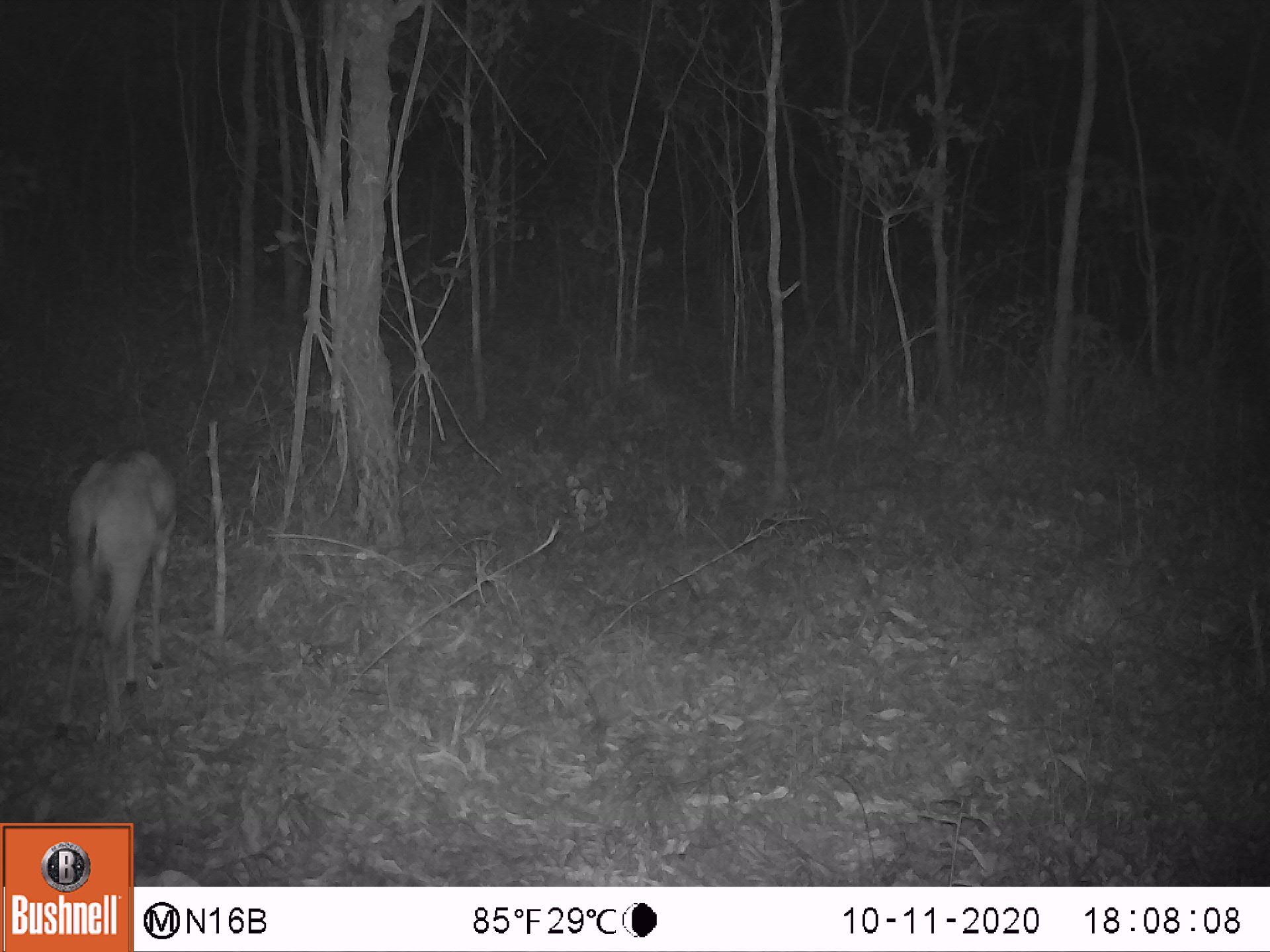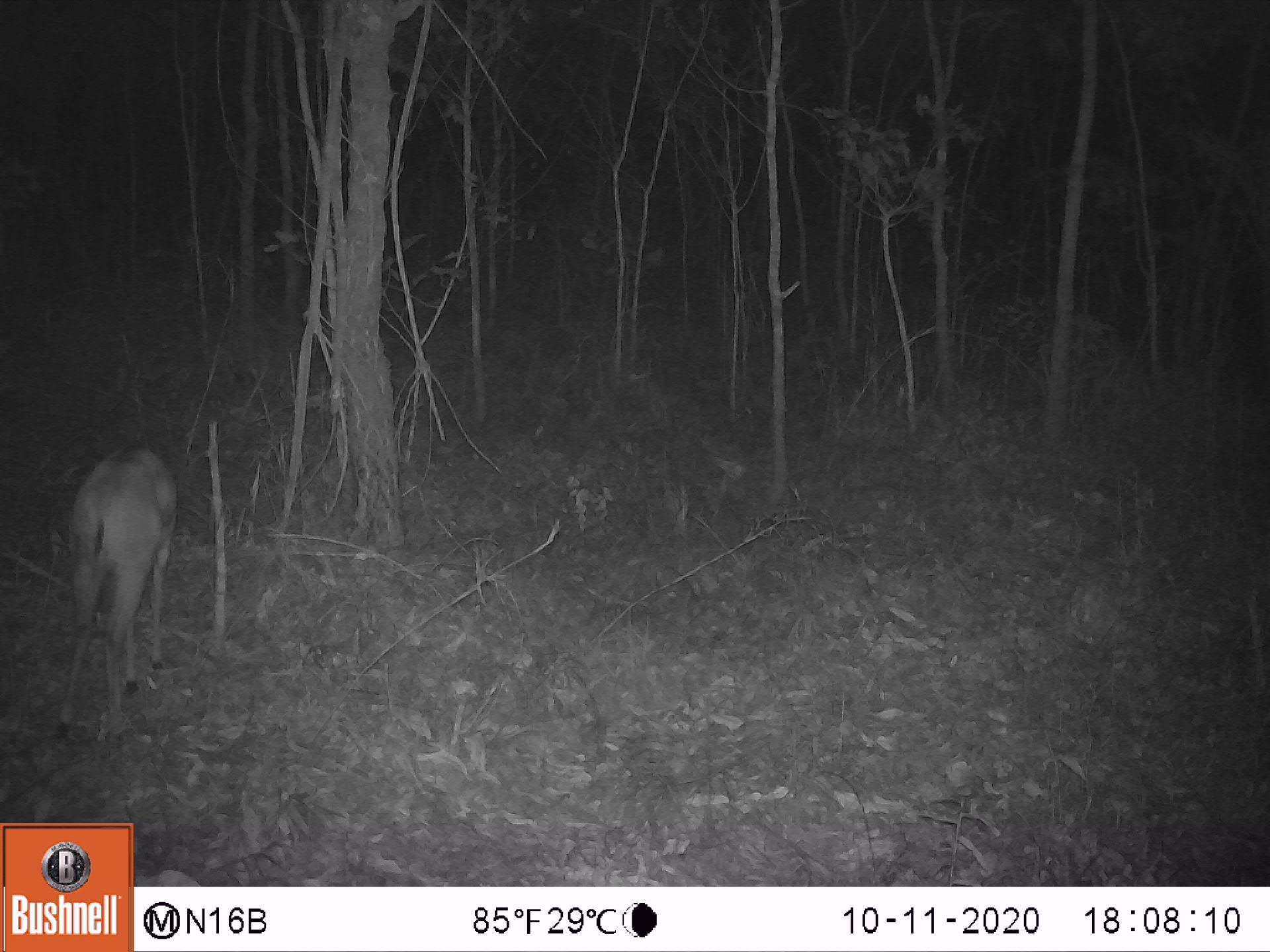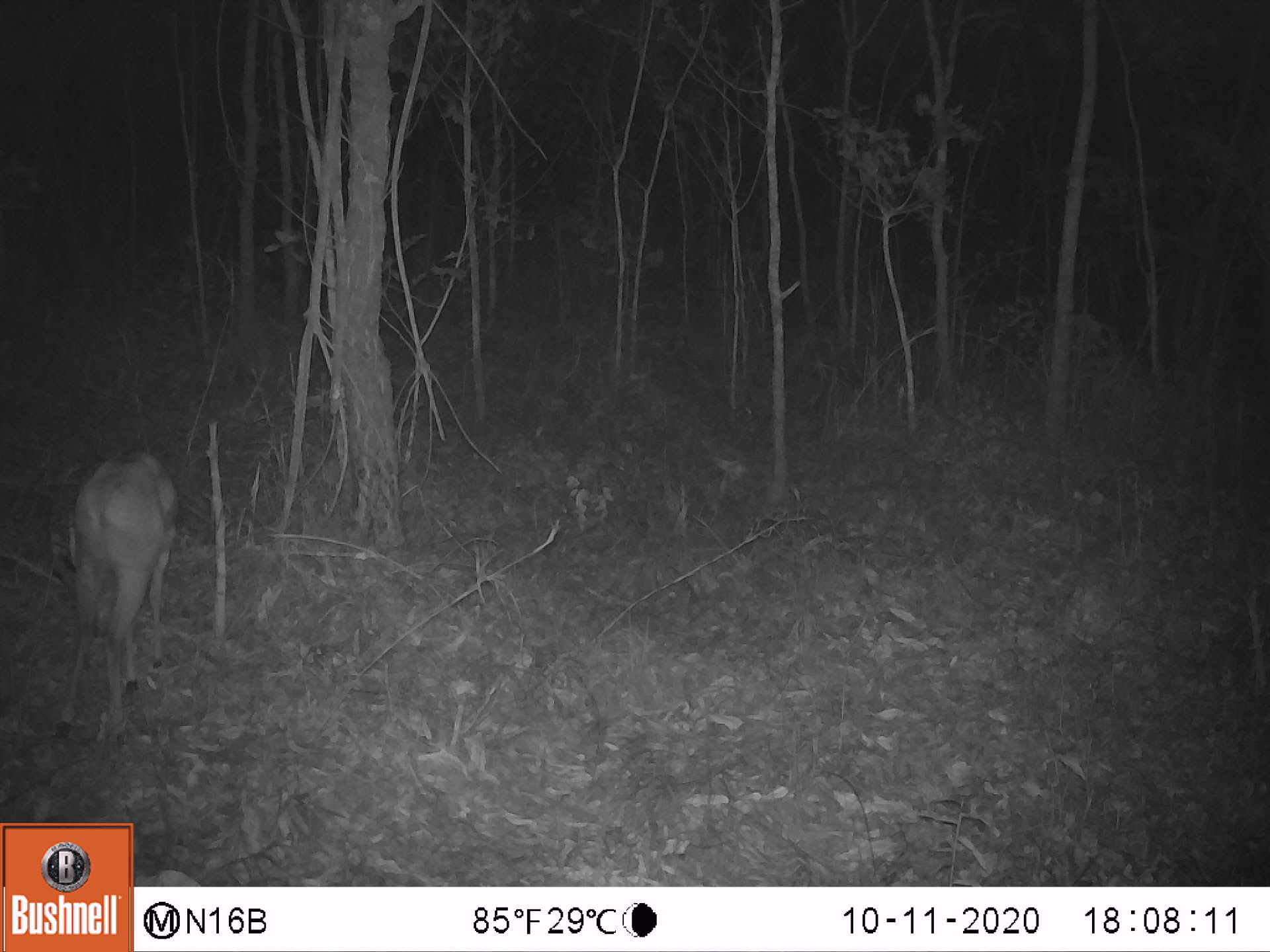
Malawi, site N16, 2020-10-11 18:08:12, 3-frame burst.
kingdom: Animalia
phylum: Chordata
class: Mammalia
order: Artiodactyla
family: Bovidae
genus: Sylvicapra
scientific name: Sylvicapra grimmia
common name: common duiker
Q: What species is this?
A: Common duiker (Sylvicapra grimmia).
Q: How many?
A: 1.